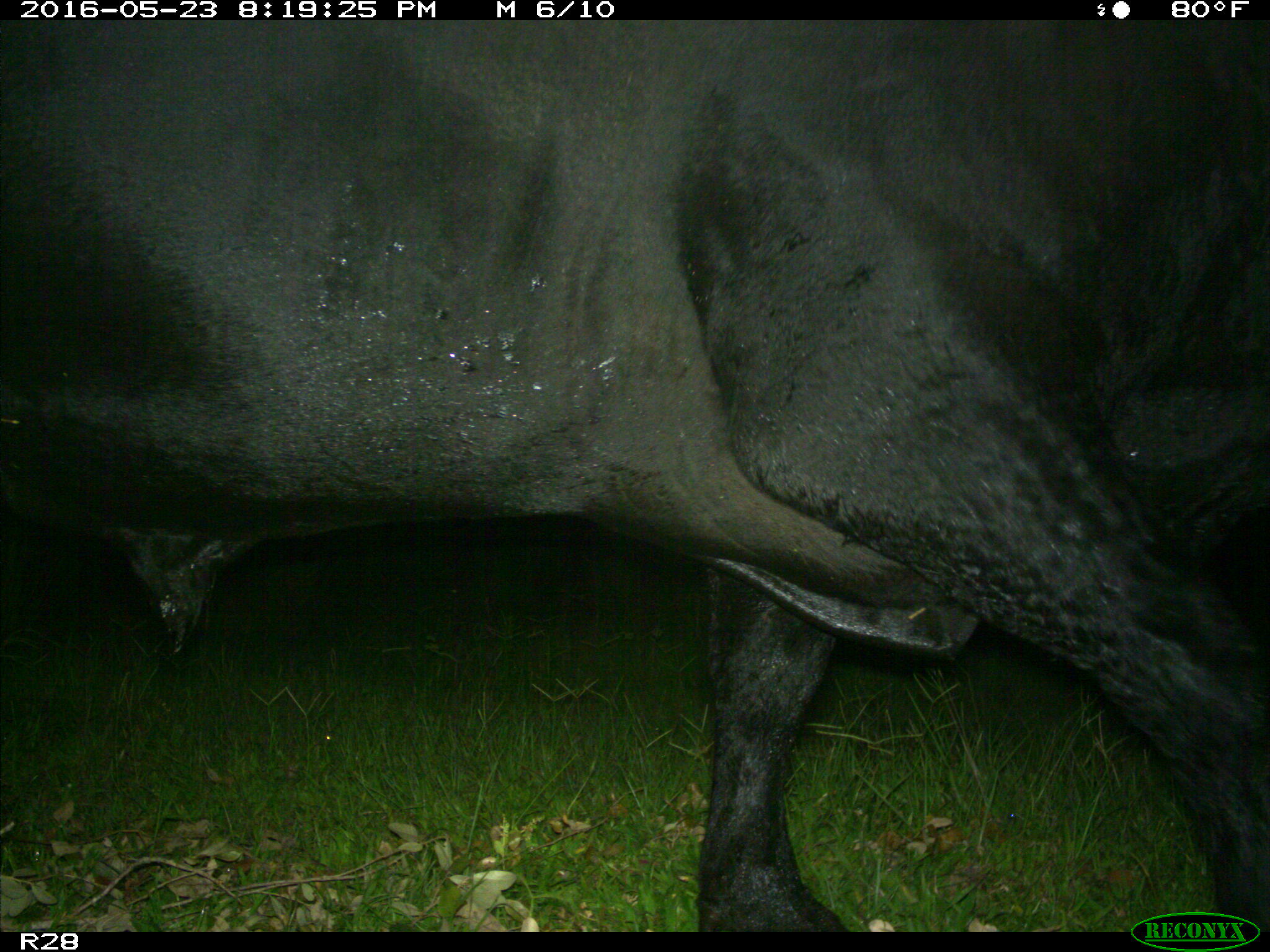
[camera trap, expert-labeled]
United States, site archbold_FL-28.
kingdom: Animalia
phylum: Chordata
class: Mammalia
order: Artiodactyla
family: Bovidae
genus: Bos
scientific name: Bos taurus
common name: domestic cow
Bos taurus (domestic cow).